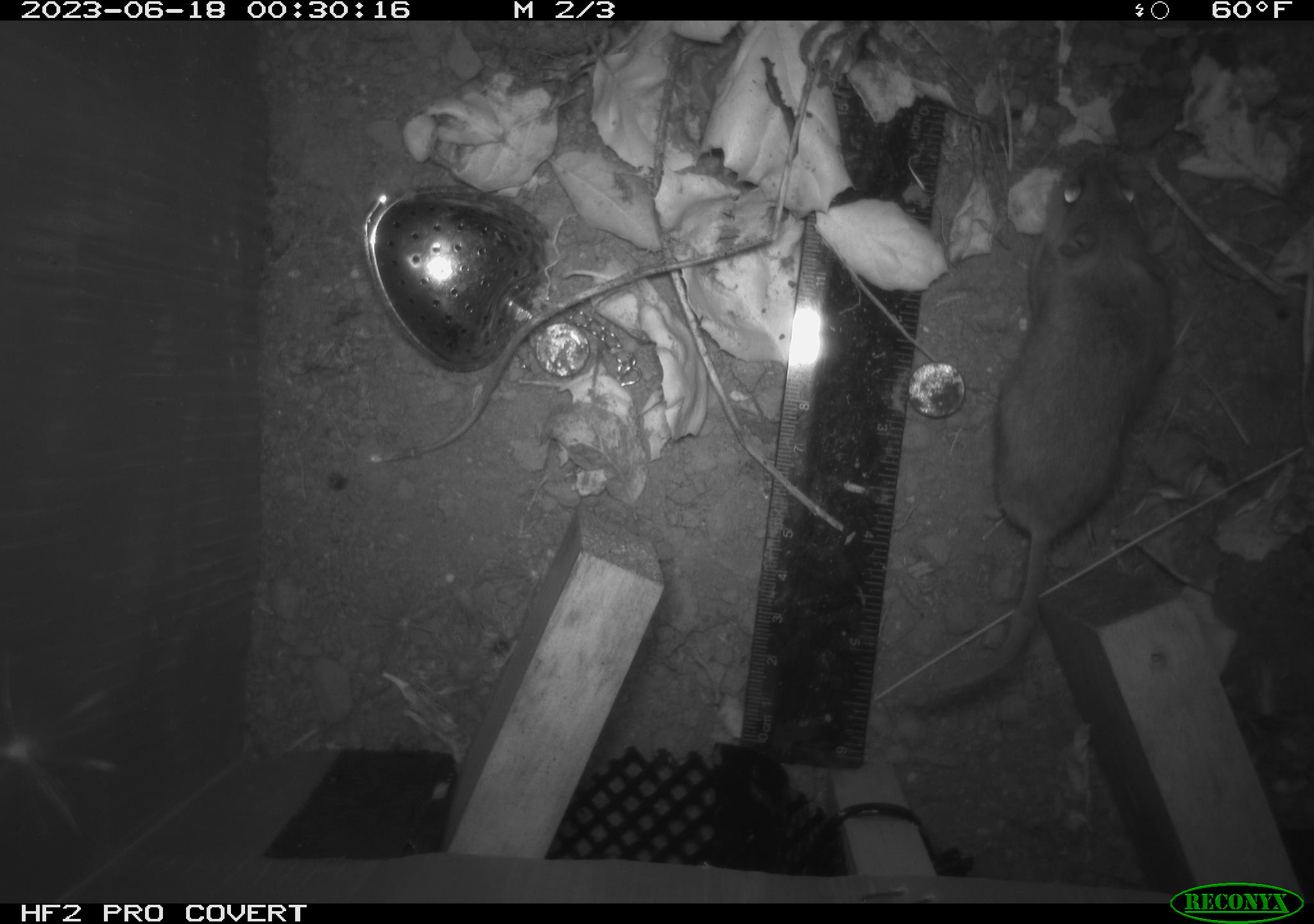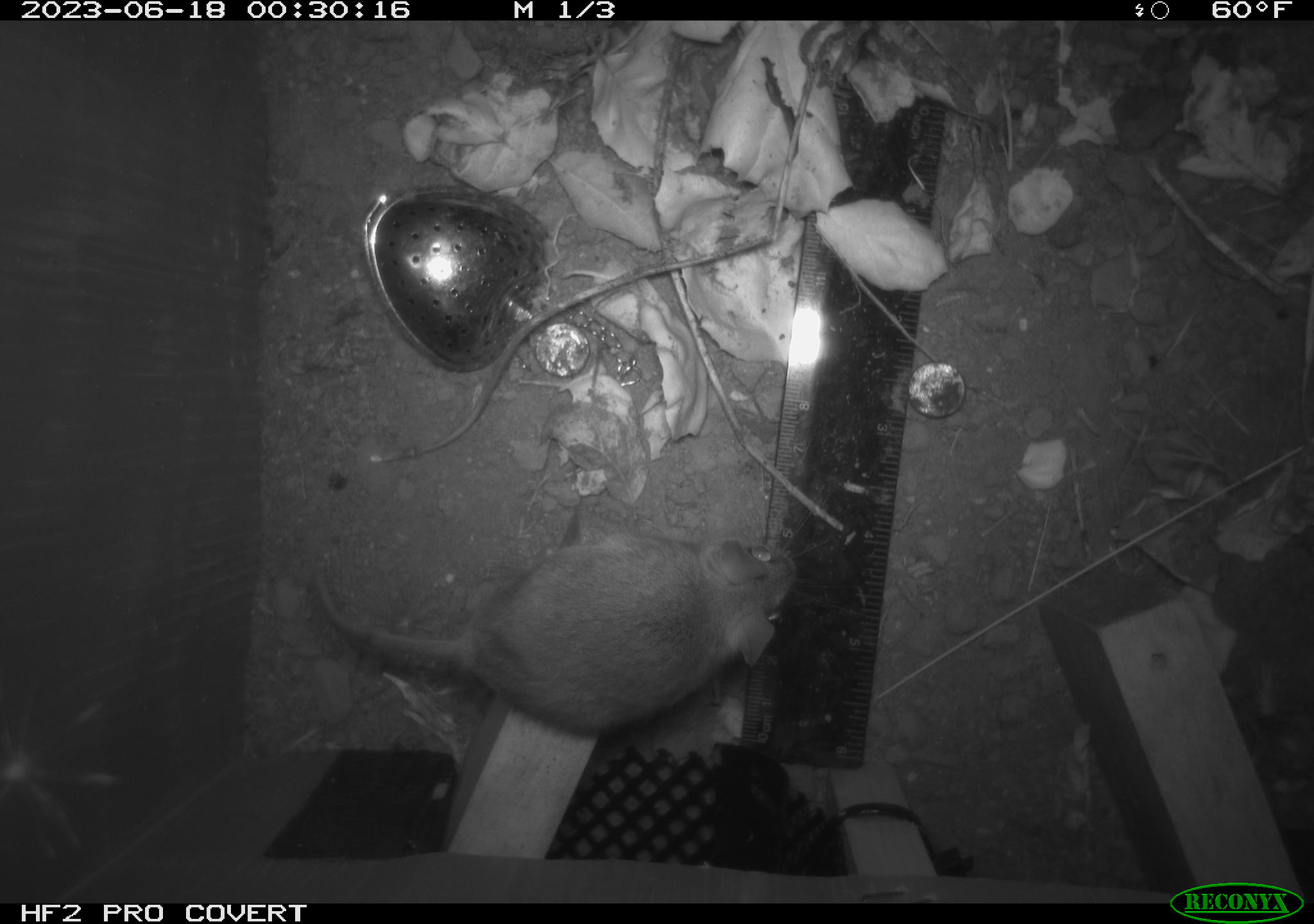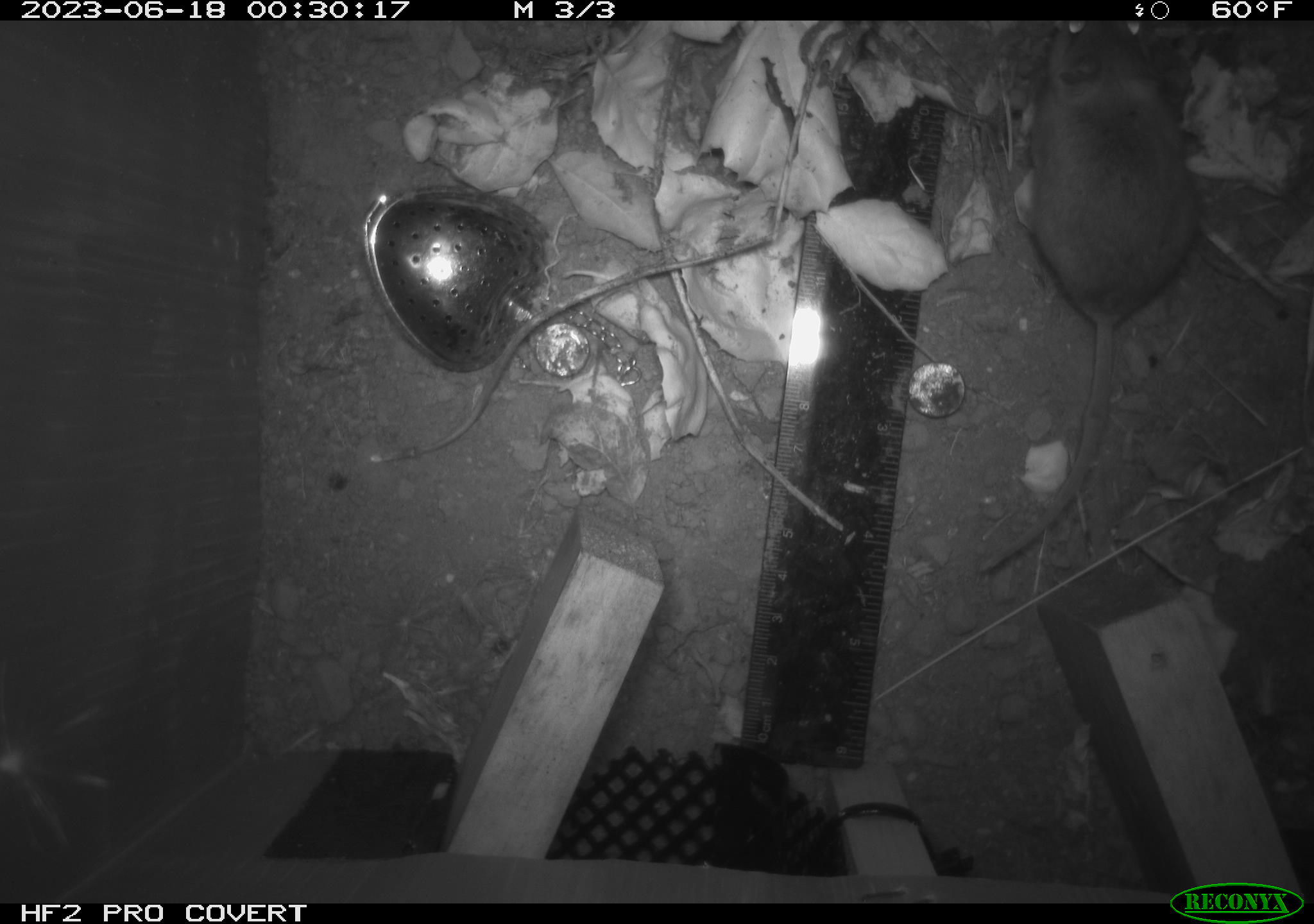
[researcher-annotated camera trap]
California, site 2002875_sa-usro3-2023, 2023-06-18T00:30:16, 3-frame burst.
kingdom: Animalia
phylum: Chordata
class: Mammalia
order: Rodentia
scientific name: Rodentia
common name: mouse species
Mouse species (Rodentia).